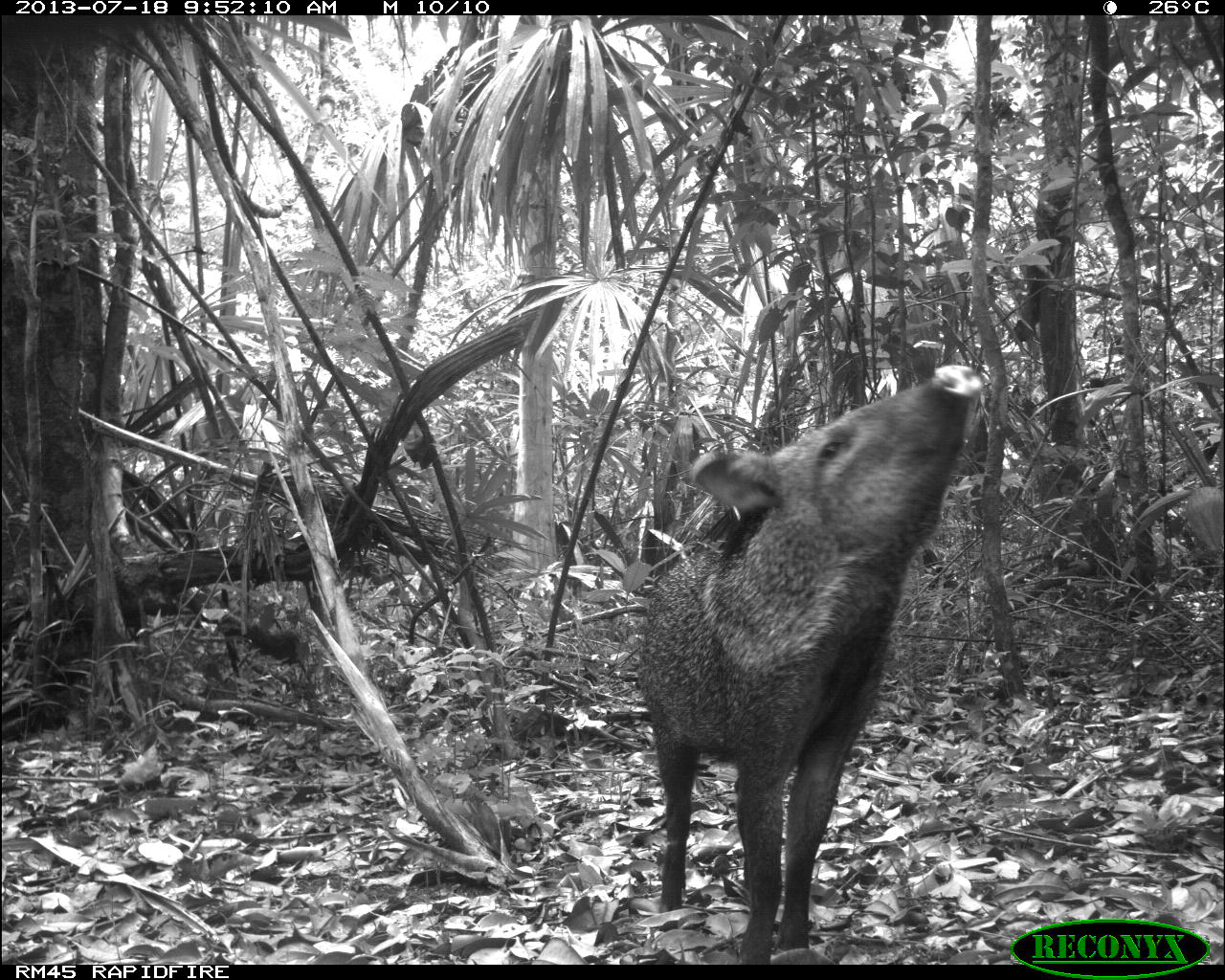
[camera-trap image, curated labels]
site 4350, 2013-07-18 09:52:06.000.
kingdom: Animalia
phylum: Chordata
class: Mammalia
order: Artiodactyla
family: Tayassuidae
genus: Pecari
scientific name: Pecari tajacu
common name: collared peccary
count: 1